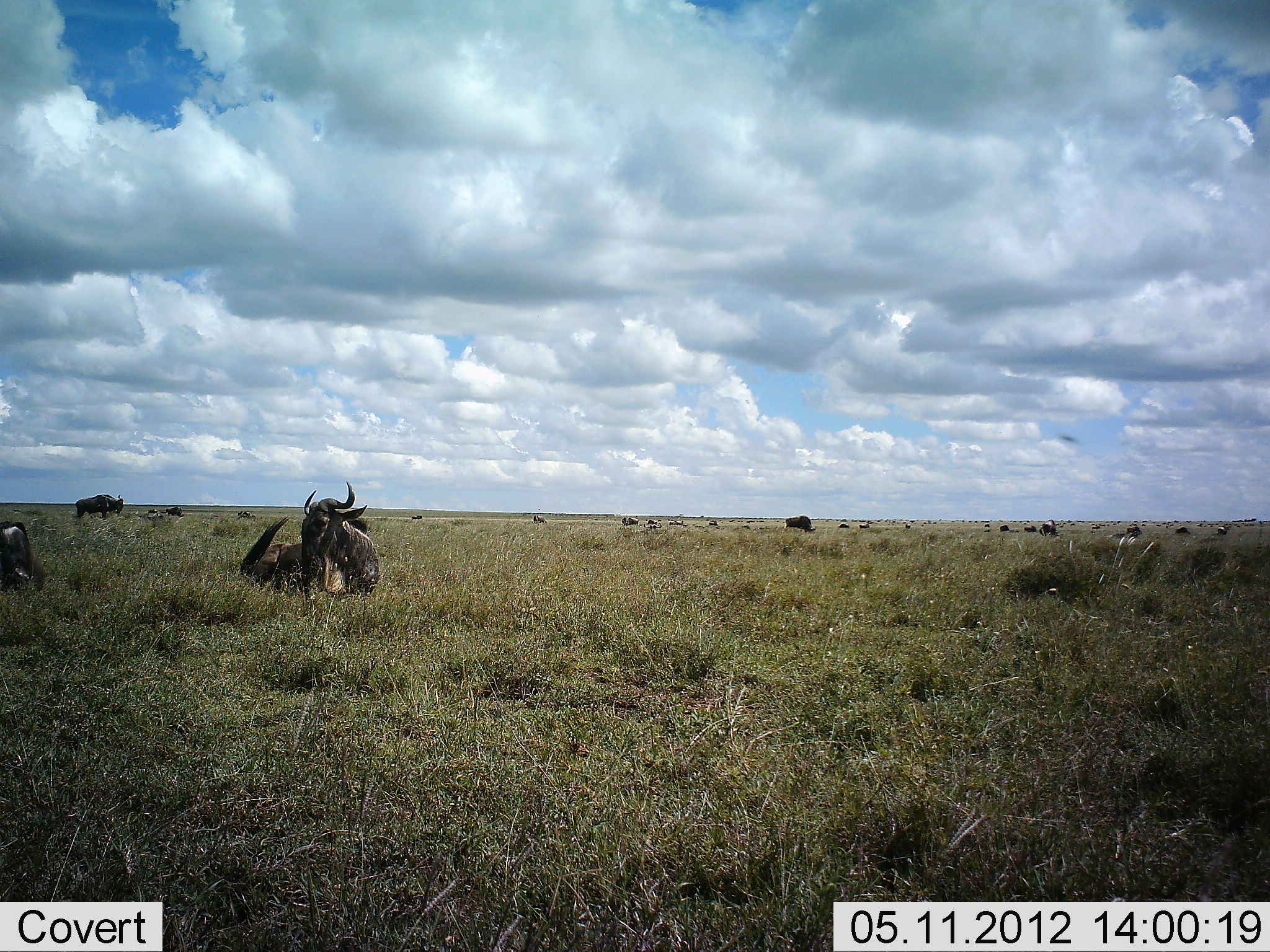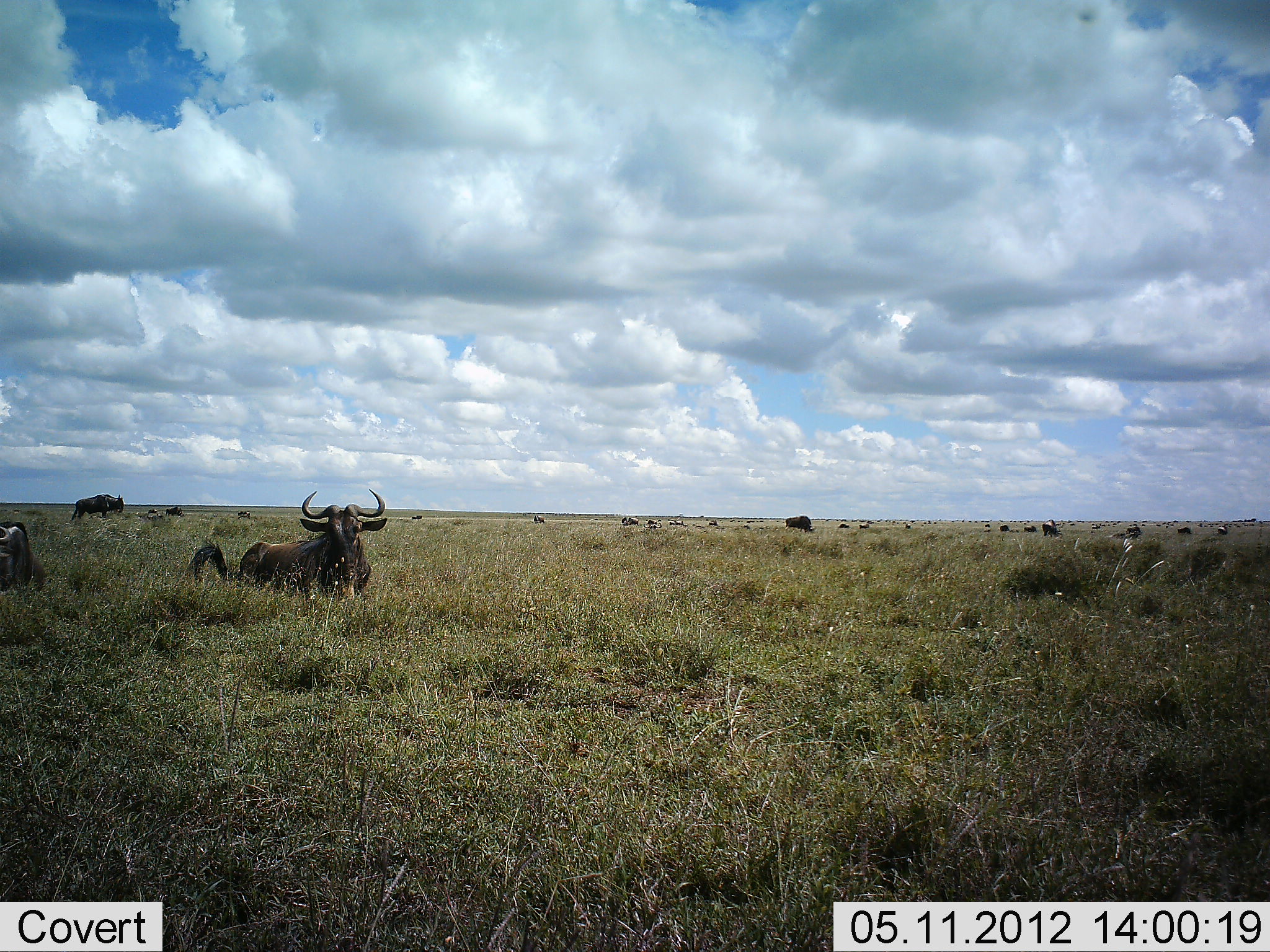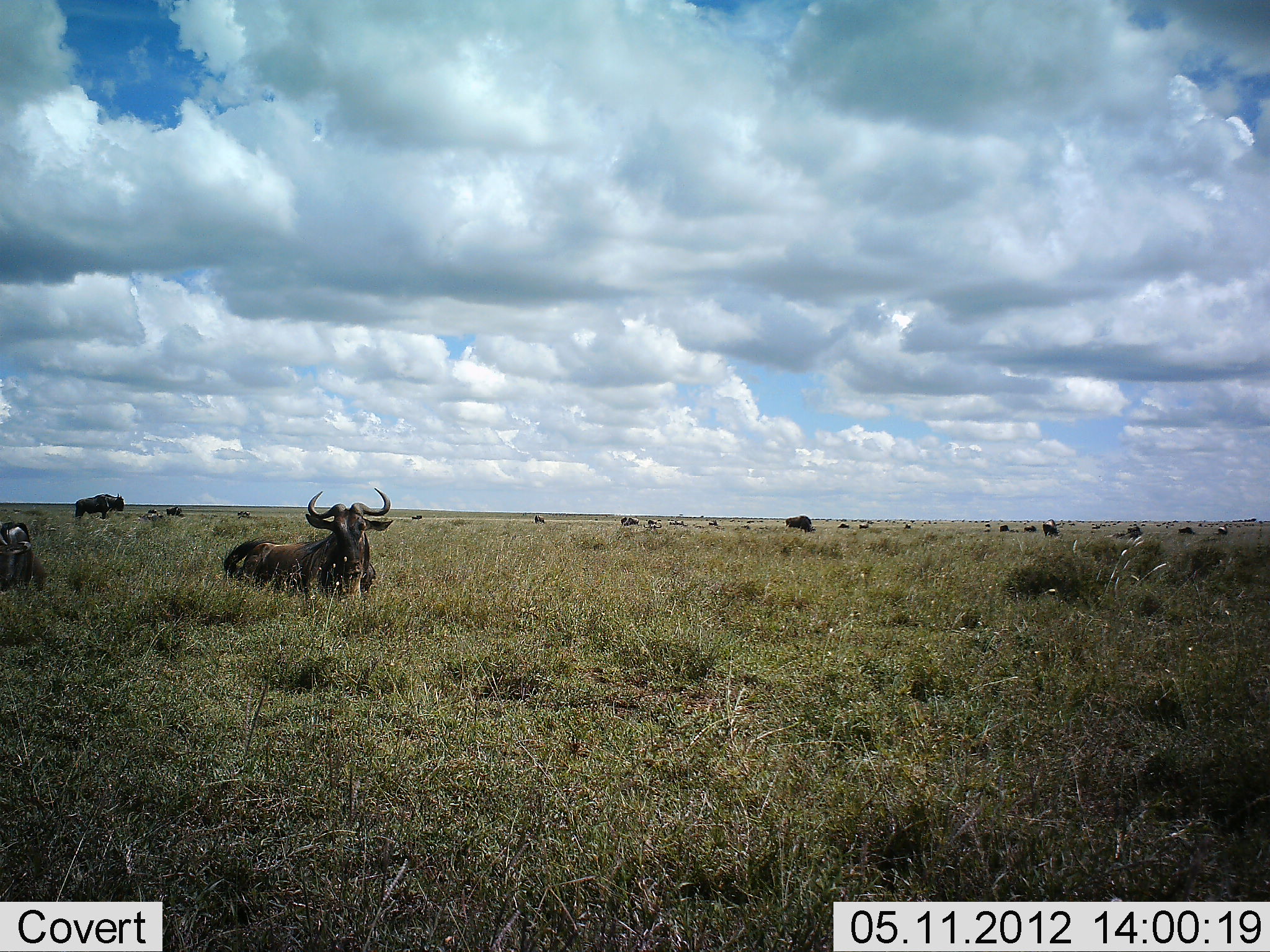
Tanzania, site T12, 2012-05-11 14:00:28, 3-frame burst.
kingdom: Animalia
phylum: Chordata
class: Mammalia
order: Artiodactyla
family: Bovidae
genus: Connochaetes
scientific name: Connochaetes taurinus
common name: blue wildebeest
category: wildebeest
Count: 11-50.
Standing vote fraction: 60%.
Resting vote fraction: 90%.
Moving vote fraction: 10%.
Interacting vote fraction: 0%.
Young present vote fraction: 0%.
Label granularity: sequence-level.